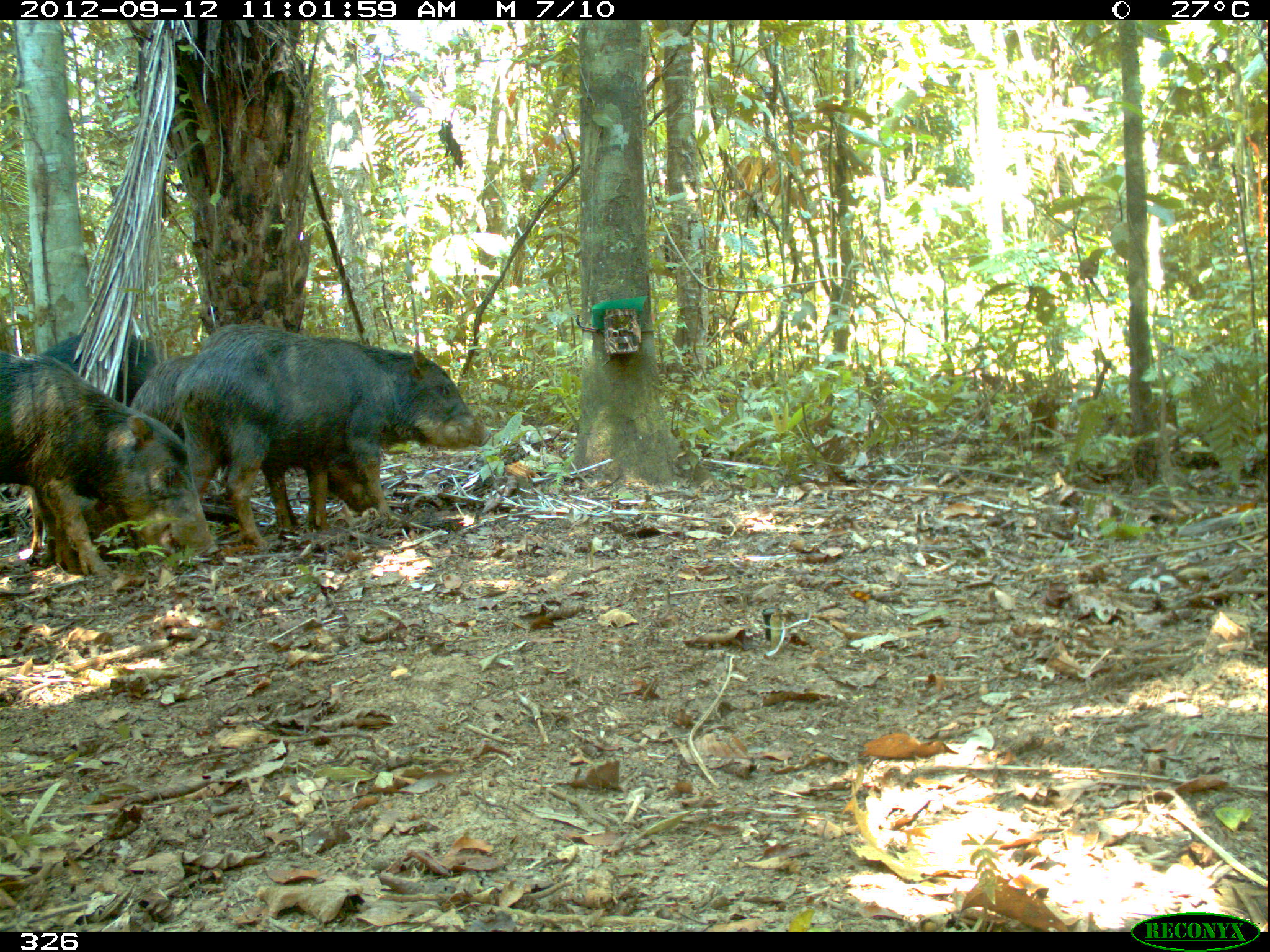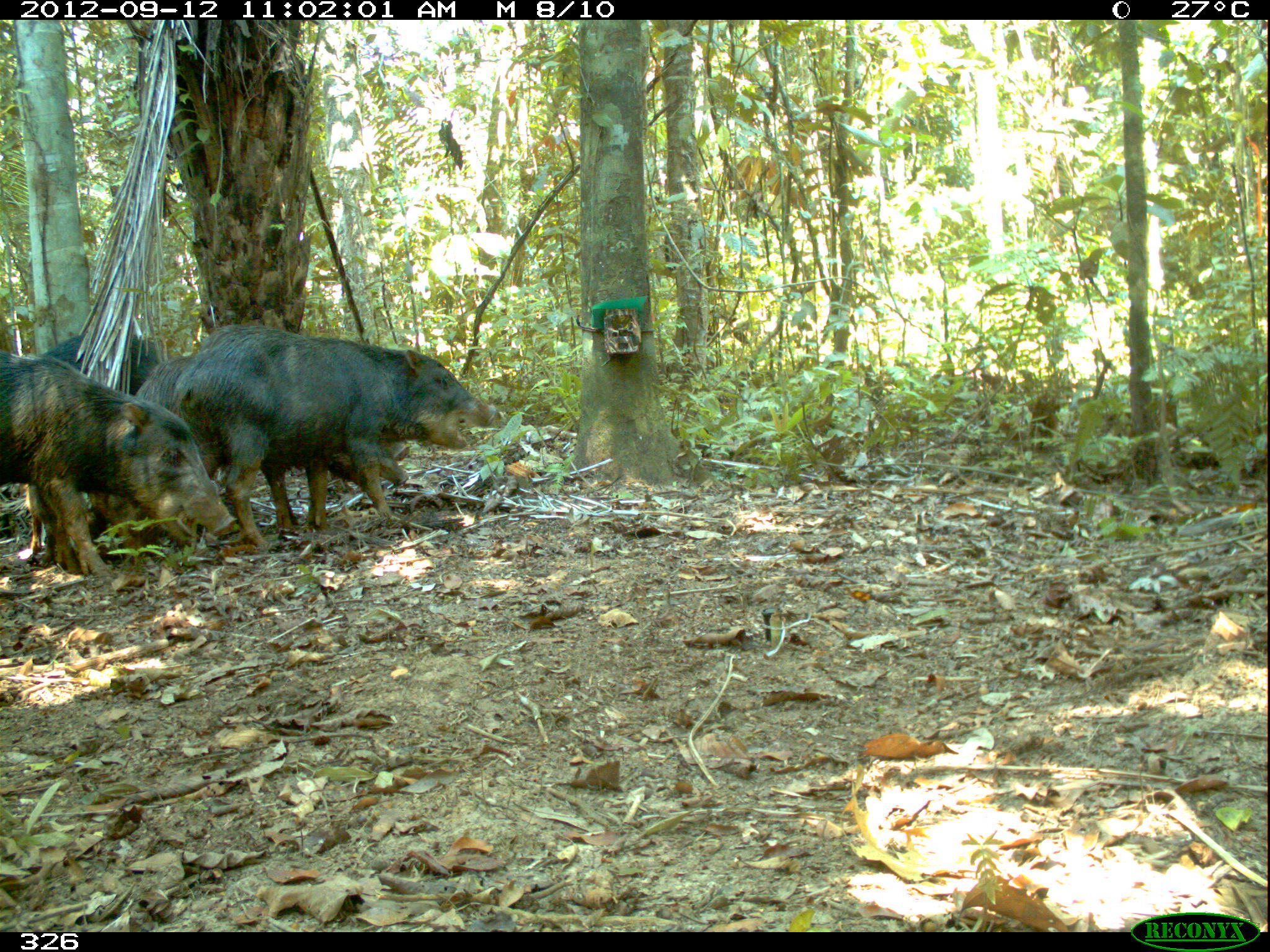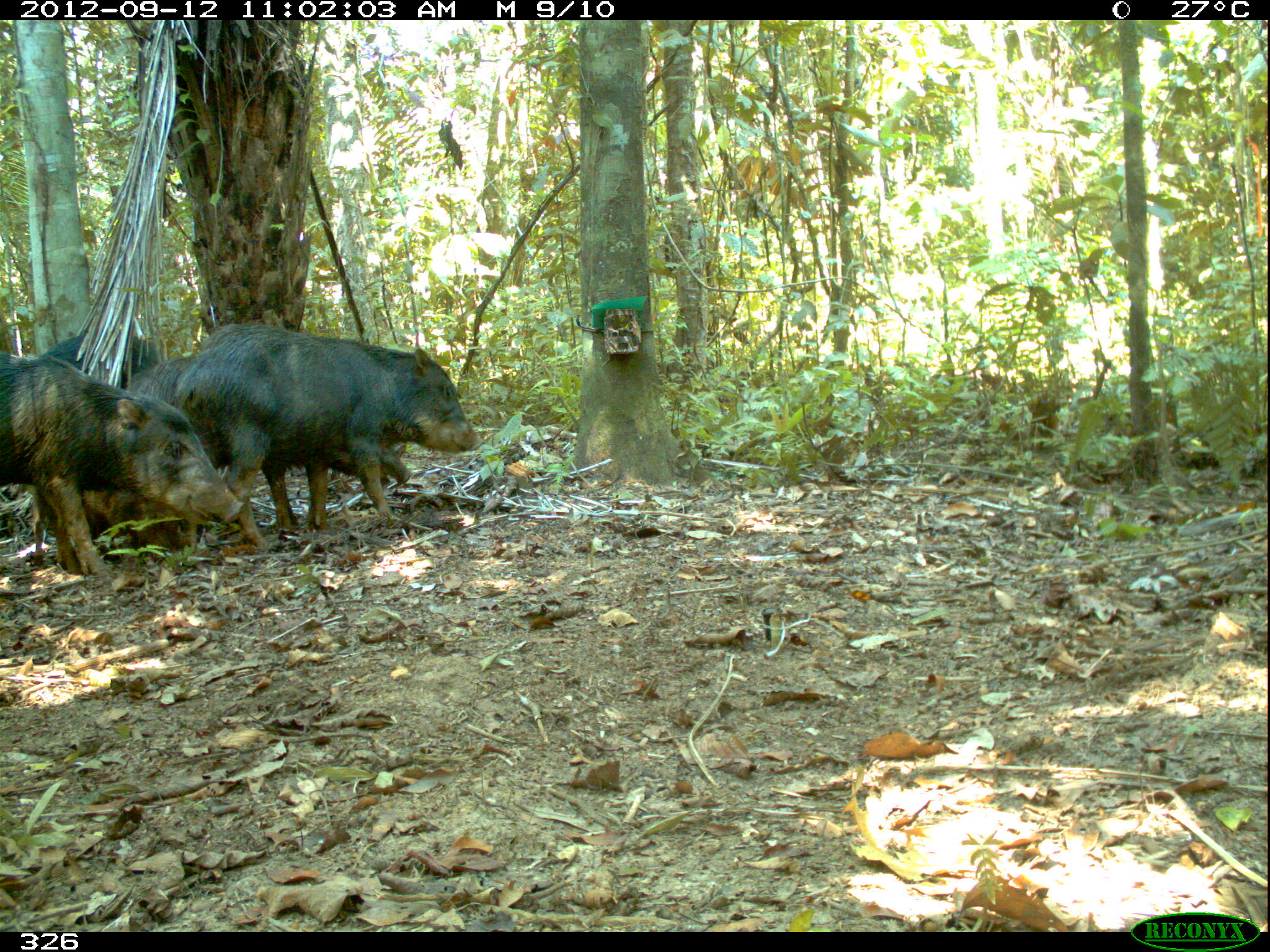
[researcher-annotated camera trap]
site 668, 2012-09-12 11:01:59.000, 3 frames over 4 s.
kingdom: Animalia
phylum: Chordata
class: Mammalia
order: Artiodactyla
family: Tayassuidae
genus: Tayassu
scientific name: Tayassu pecari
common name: white-lipped peccary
Tayassu pecari (white-lipped peccary).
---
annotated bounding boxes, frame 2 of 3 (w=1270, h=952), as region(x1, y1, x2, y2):
tayassu pecari: region(177, 320, 497, 545); region(1, 348, 238, 576); region(133, 354, 409, 535); region(22, 477, 154, 557); region(41, 322, 165, 394)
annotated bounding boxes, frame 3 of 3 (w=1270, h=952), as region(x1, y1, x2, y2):
tayassu pecari: region(171, 320, 483, 549); region(0, 342, 244, 574); region(123, 354, 411, 532); region(41, 328, 158, 388); region(389, 442, 408, 460)